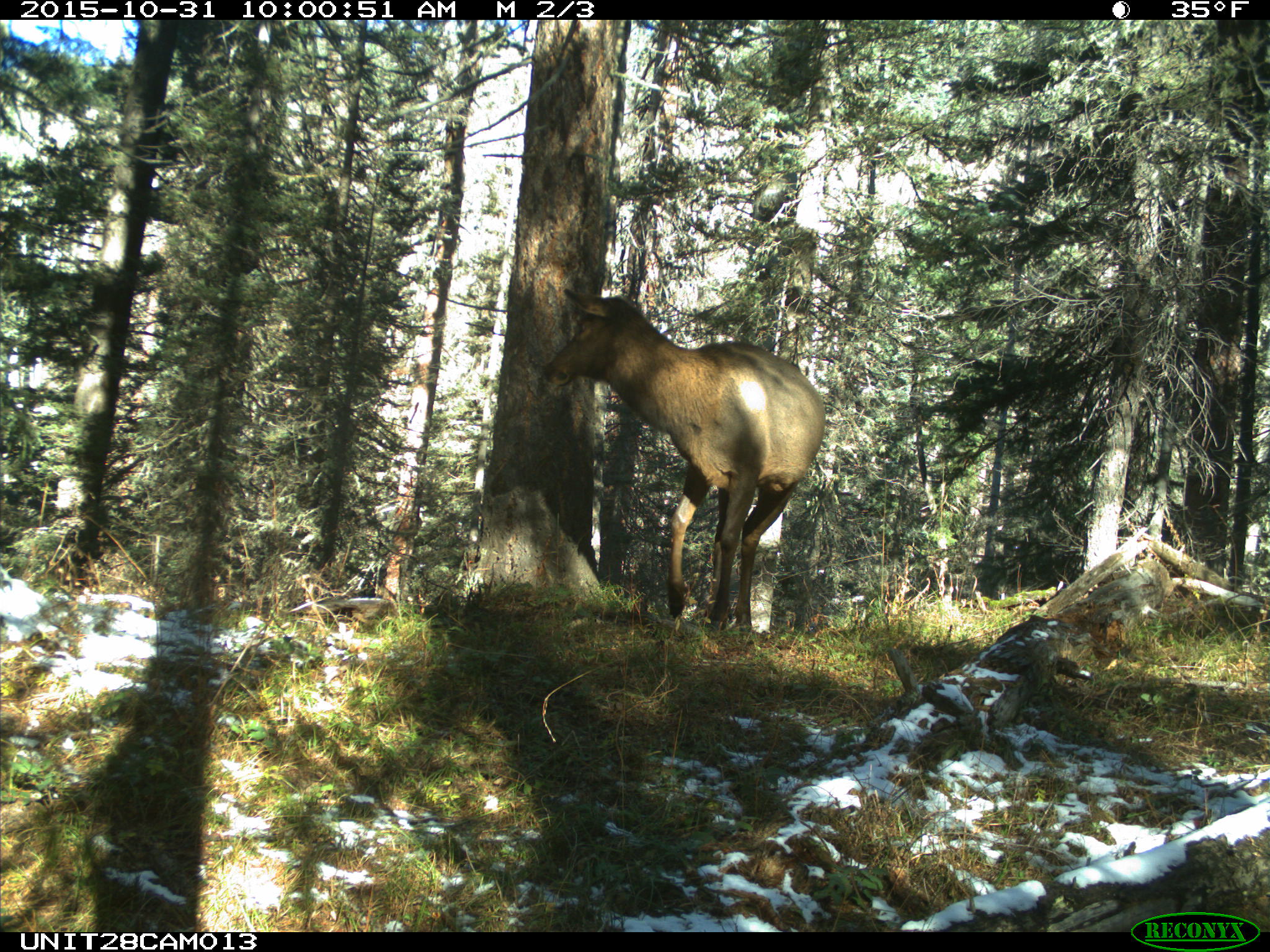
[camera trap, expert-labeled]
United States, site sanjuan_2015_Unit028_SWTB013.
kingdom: Animalia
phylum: Chordata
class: Mammalia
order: Artiodactyla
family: Cervidae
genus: Cervus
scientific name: Cervus elaphus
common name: red deer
Cervus elaphus (red deer).